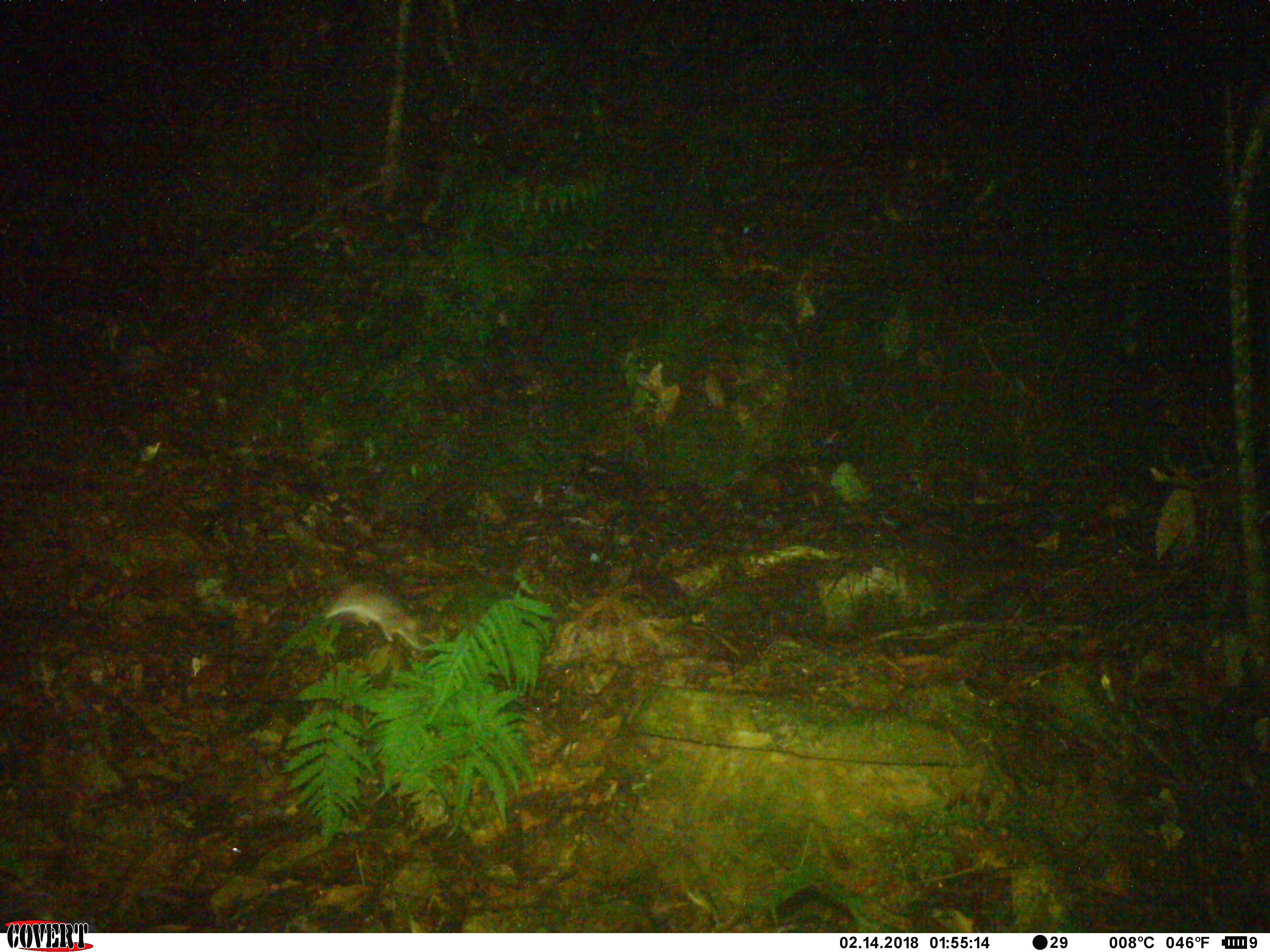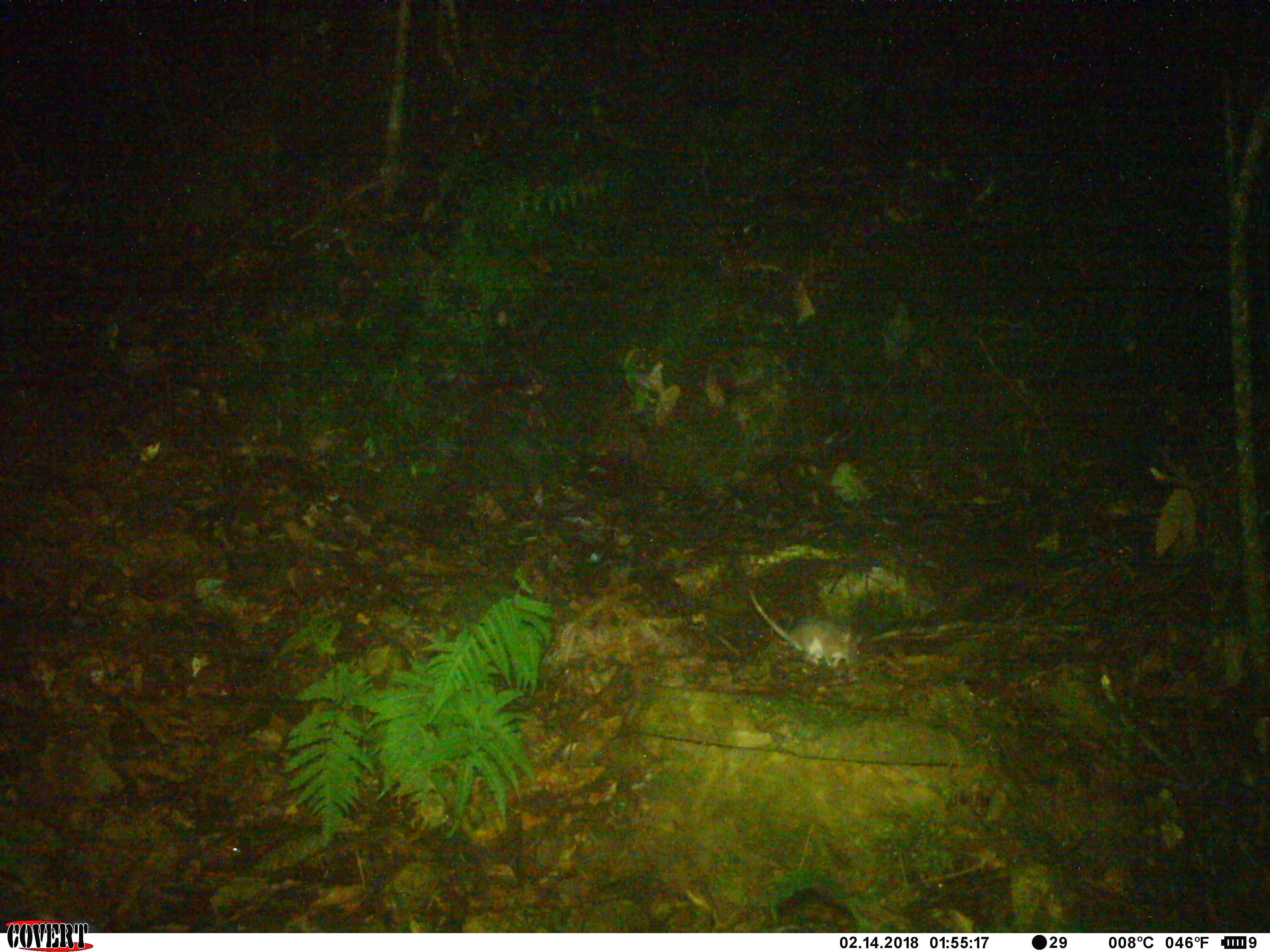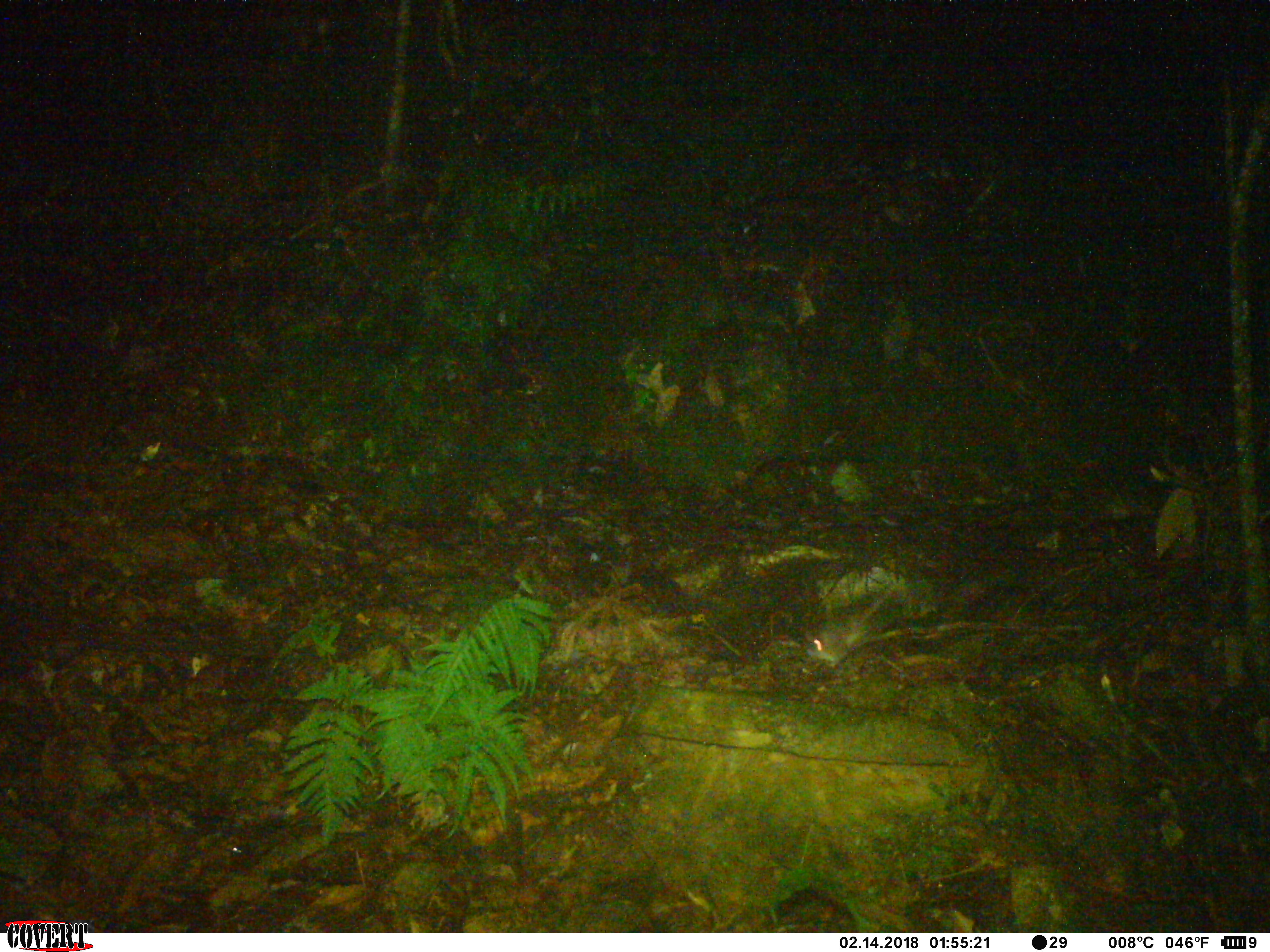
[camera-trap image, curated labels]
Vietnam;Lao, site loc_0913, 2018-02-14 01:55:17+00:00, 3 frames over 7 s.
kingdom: Animalia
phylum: Chordata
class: Mammalia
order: Rodentia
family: Muridae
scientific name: Muridae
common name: old-world mice and rats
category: unidentified murid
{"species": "unidentified murid (old-world mice and rats) (Muridae)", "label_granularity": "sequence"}